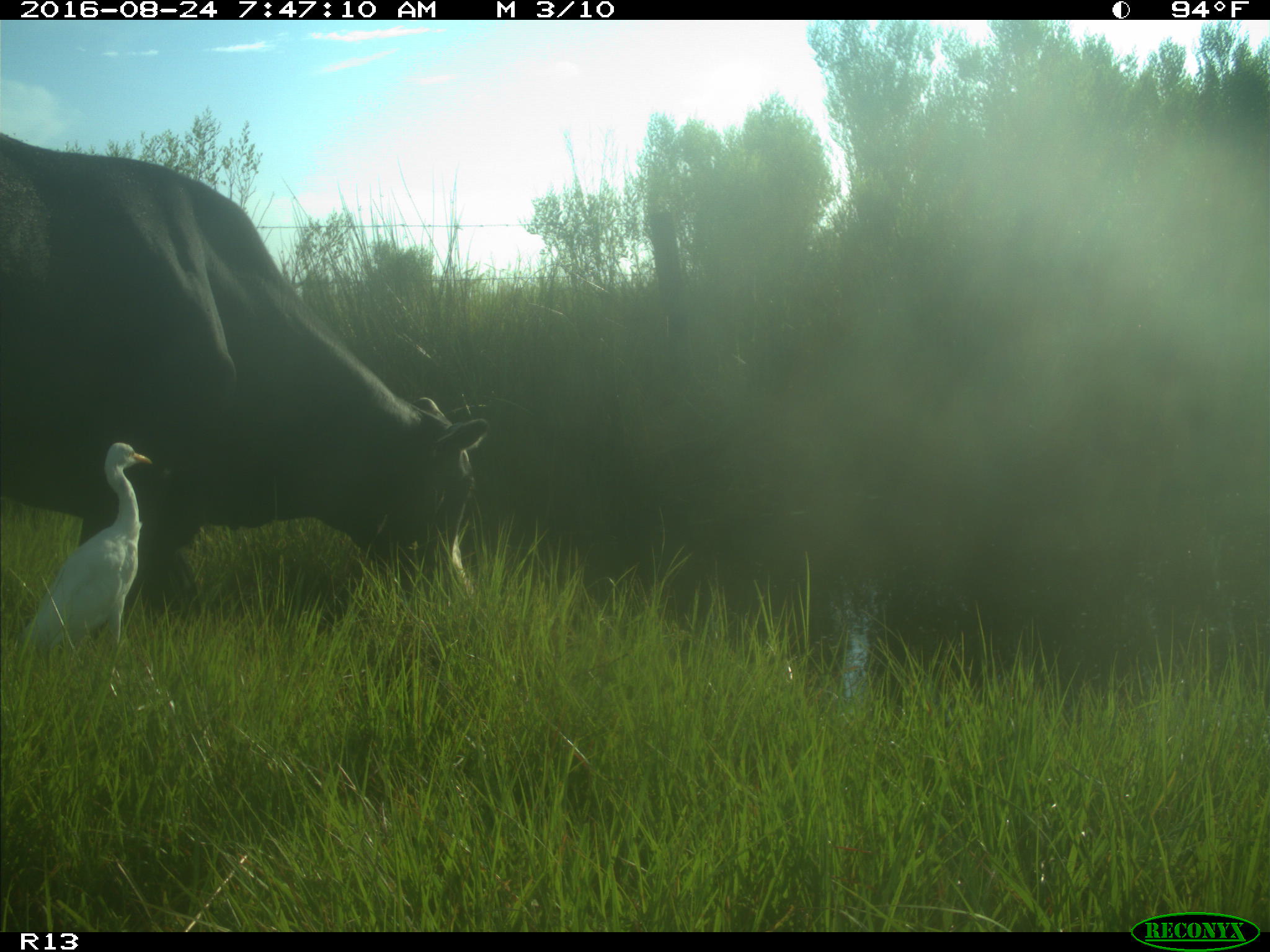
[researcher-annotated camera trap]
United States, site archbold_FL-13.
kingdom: Animalia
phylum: Chordata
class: Mammalia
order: Artiodactyla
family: Bovidae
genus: Bos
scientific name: Bos taurus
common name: domestic cow